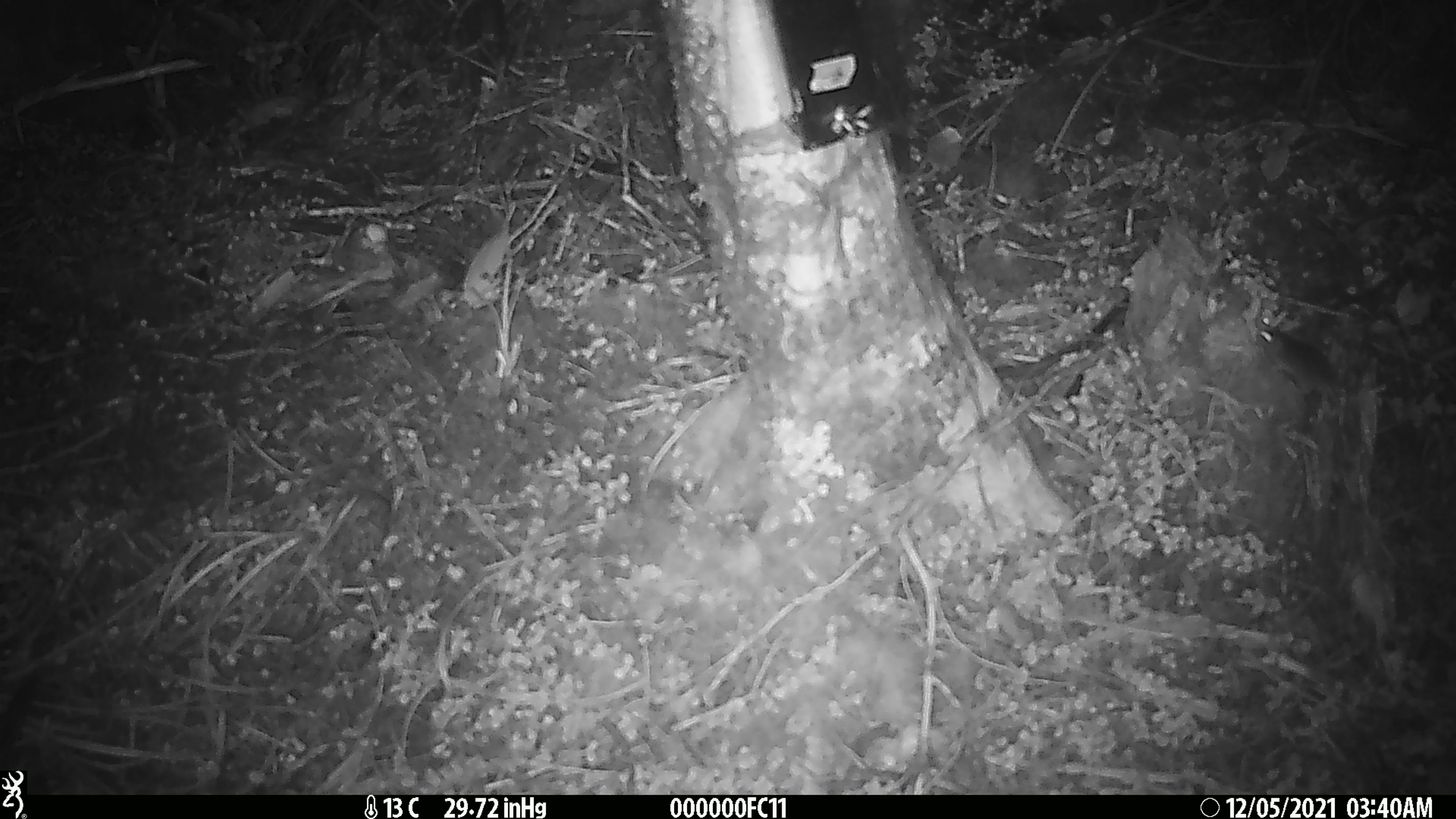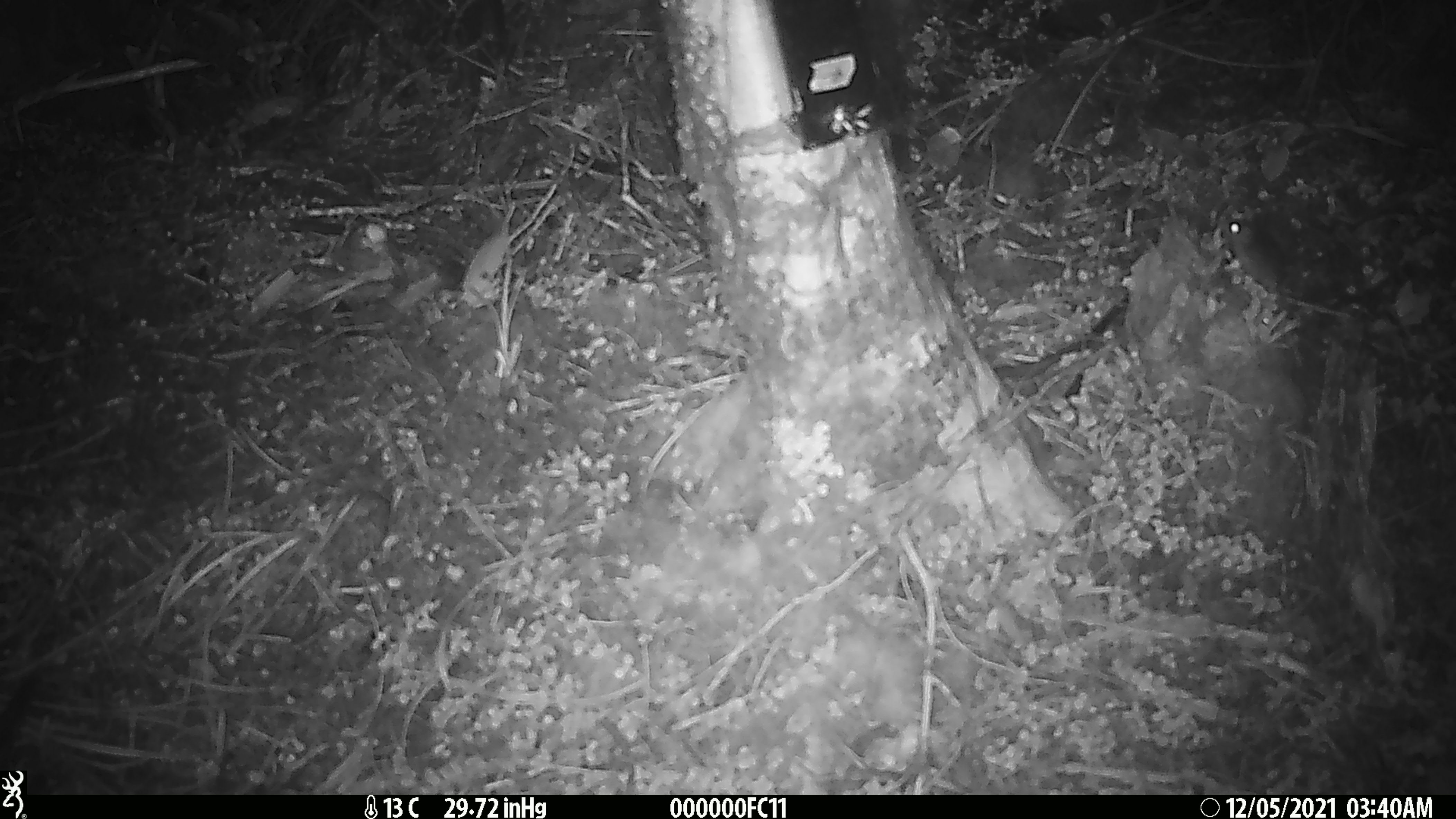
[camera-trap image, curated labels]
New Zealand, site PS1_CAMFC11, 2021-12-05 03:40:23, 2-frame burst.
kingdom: Animalia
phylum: Chordata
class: Mammalia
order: Rodentia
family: Muridae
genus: Mus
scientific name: Mus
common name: mouse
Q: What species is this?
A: Mouse (Mus).